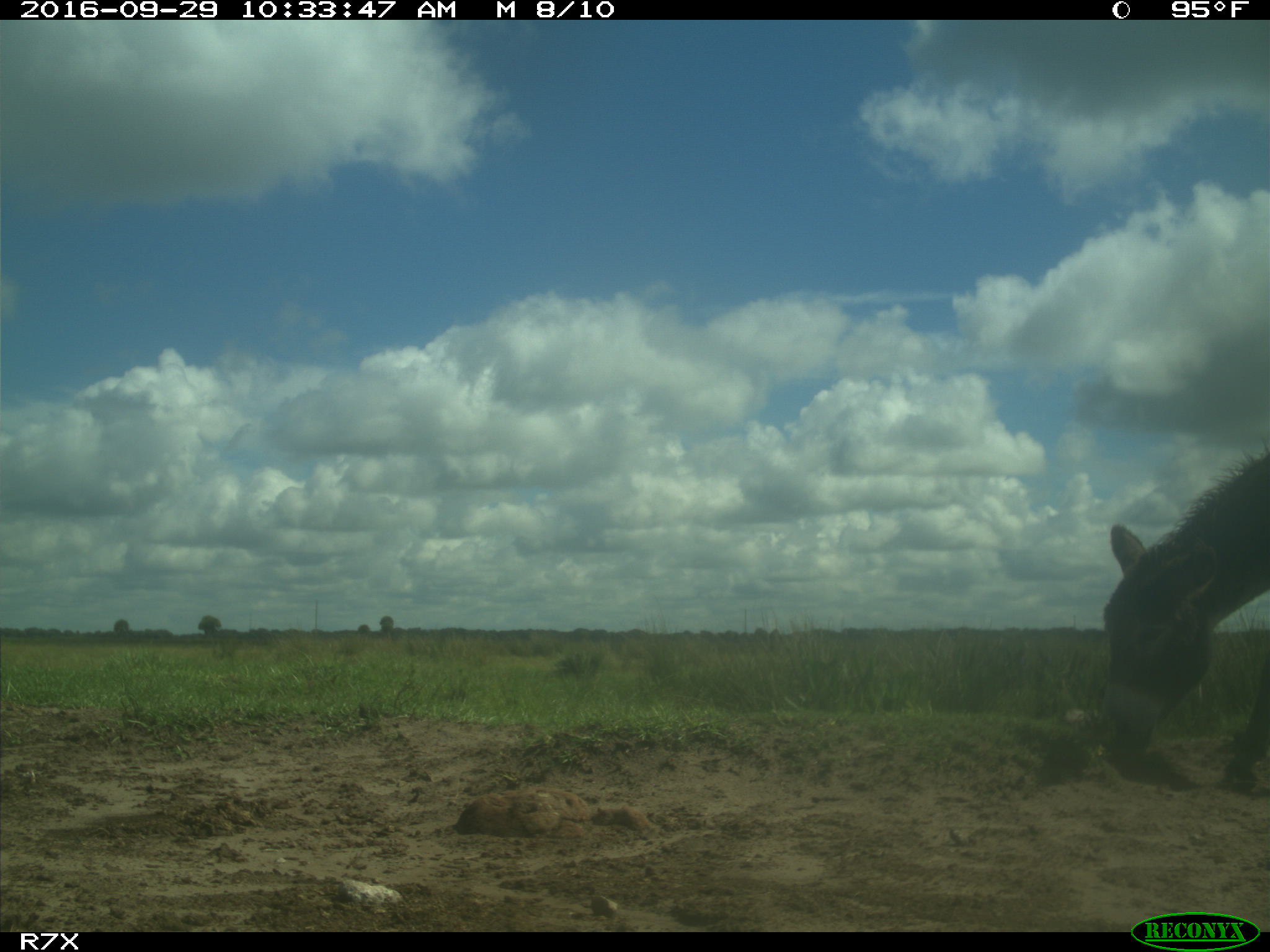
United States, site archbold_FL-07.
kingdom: Animalia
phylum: Chordata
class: Mammalia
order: Perissodactyla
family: Equidae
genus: Equus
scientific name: Equus africanus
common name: african wild ass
Equus africanus (african wild ass).